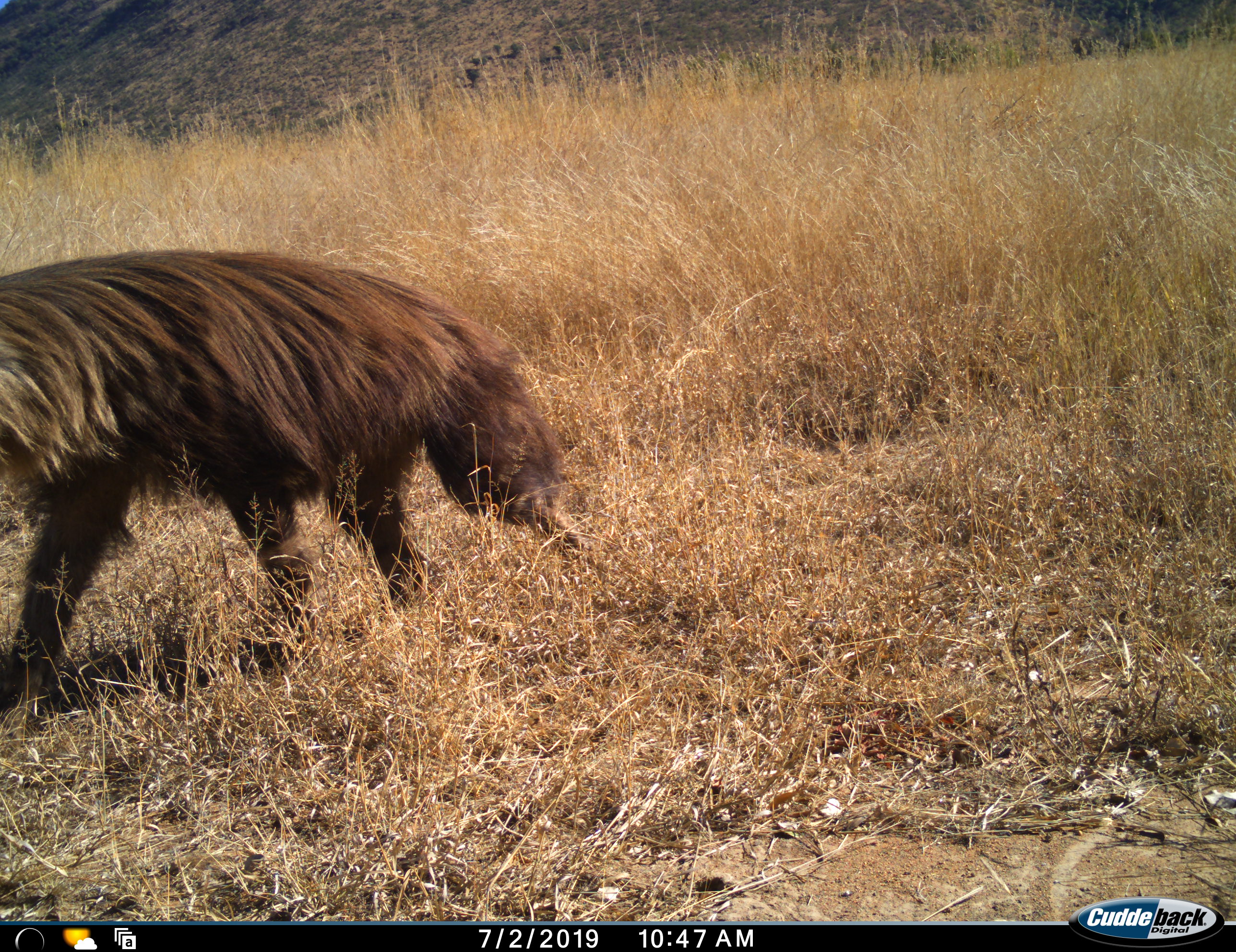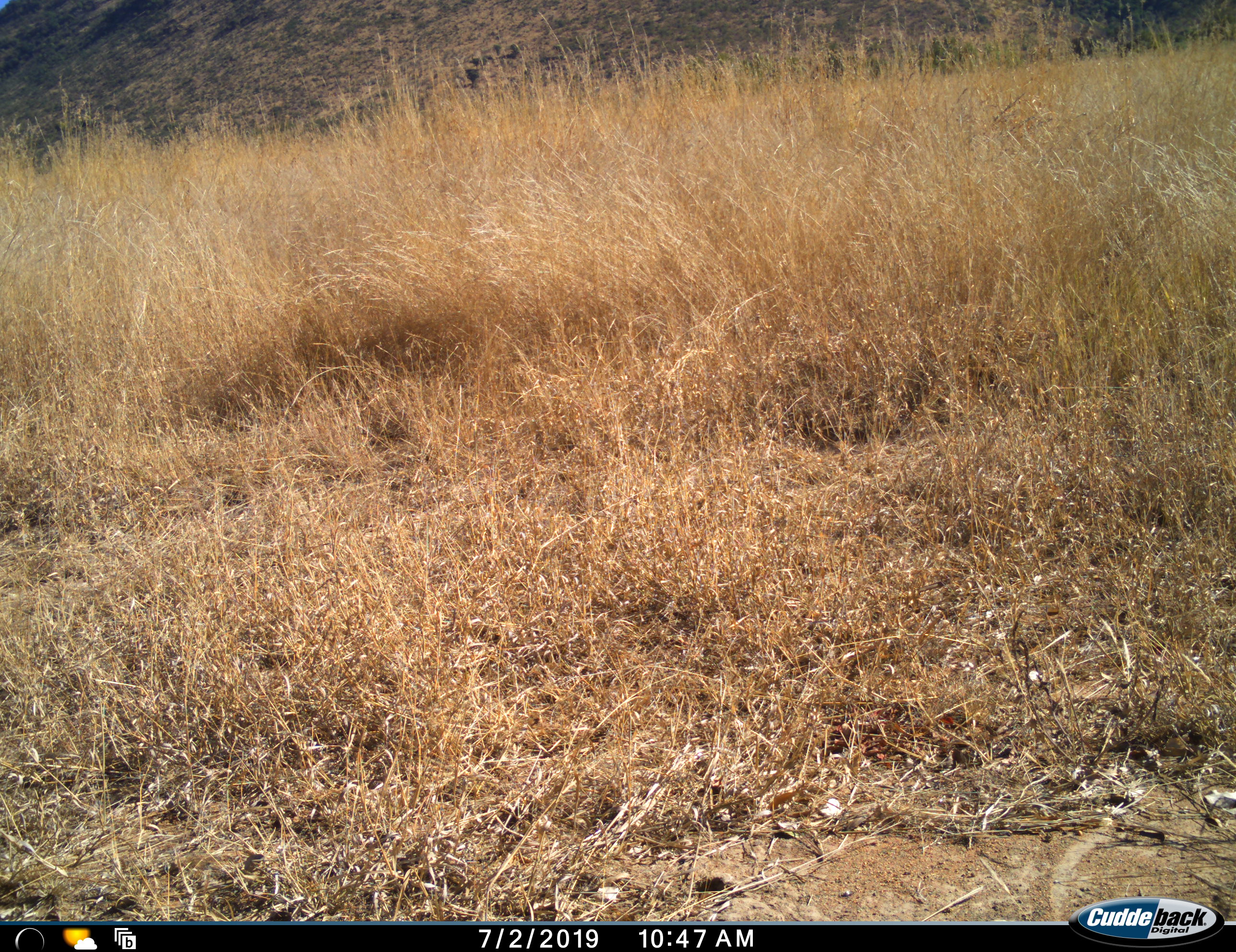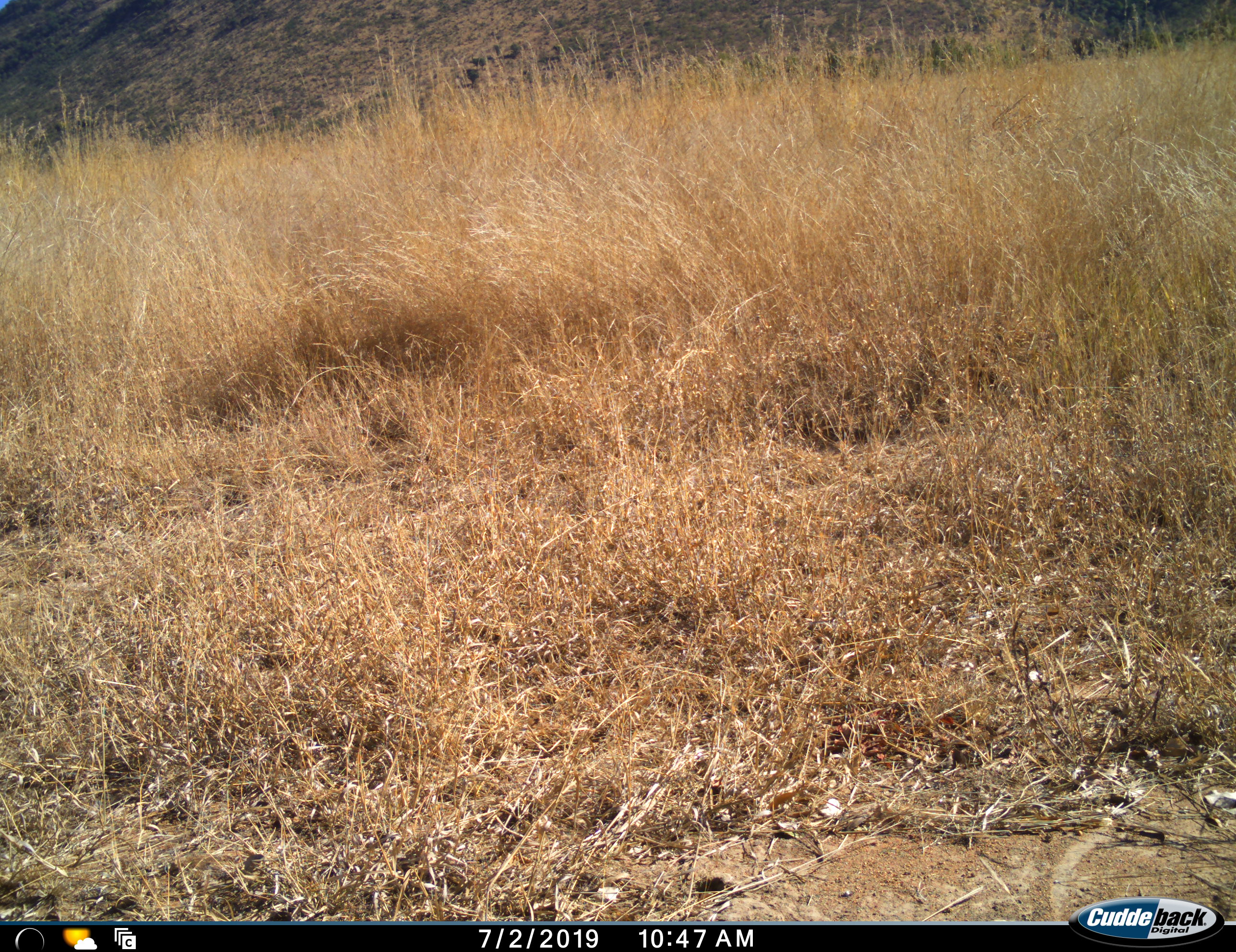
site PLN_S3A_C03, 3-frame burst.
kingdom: Animalia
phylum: Chordata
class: Mammalia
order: Carnivora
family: Hyaenidae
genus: Parahyaena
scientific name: Parahyaena brunnea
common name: brown hyena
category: hyenabrown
Hyenabrown (brown hyena) (Parahyaena brunnea), count 1. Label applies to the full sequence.